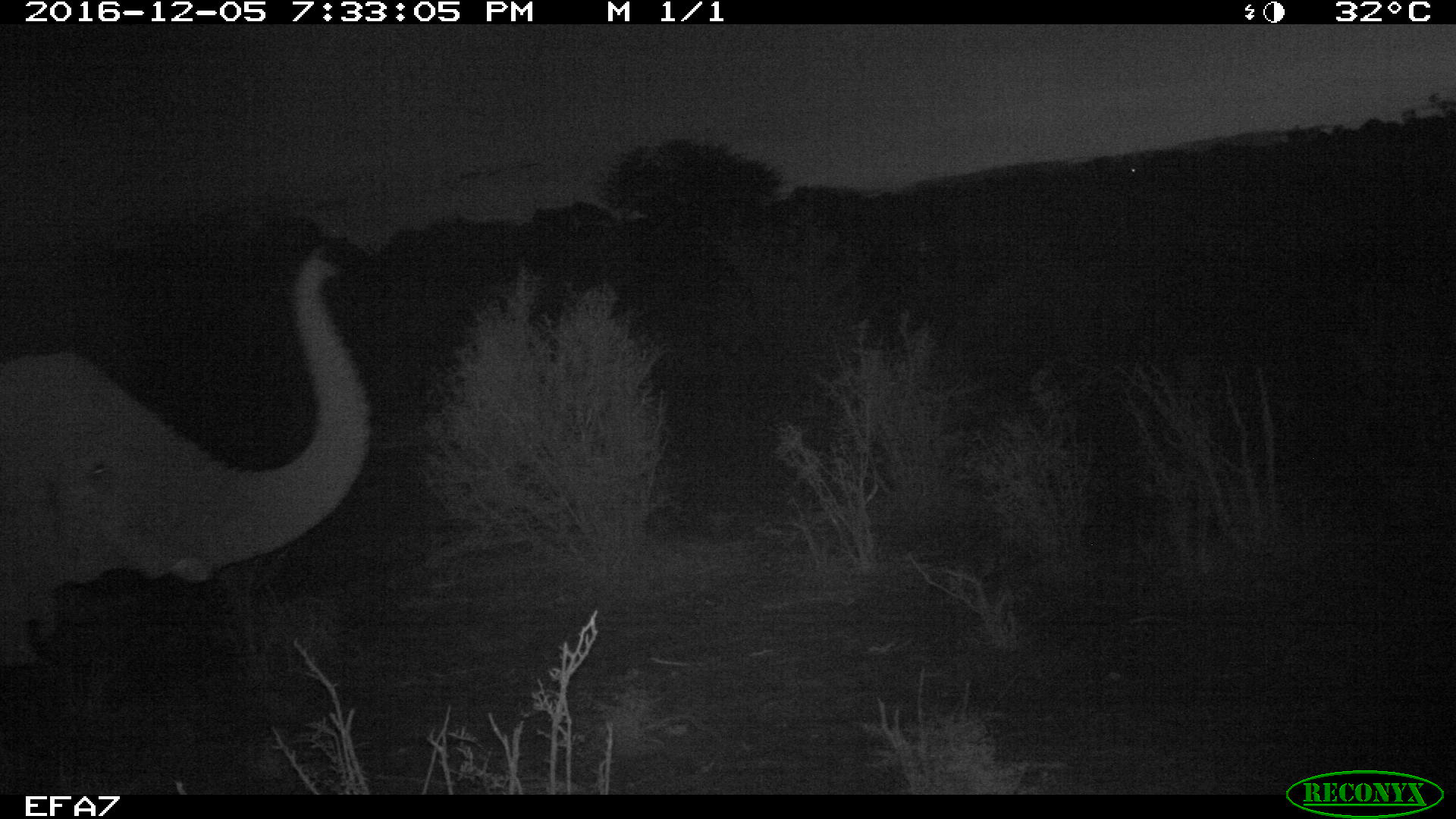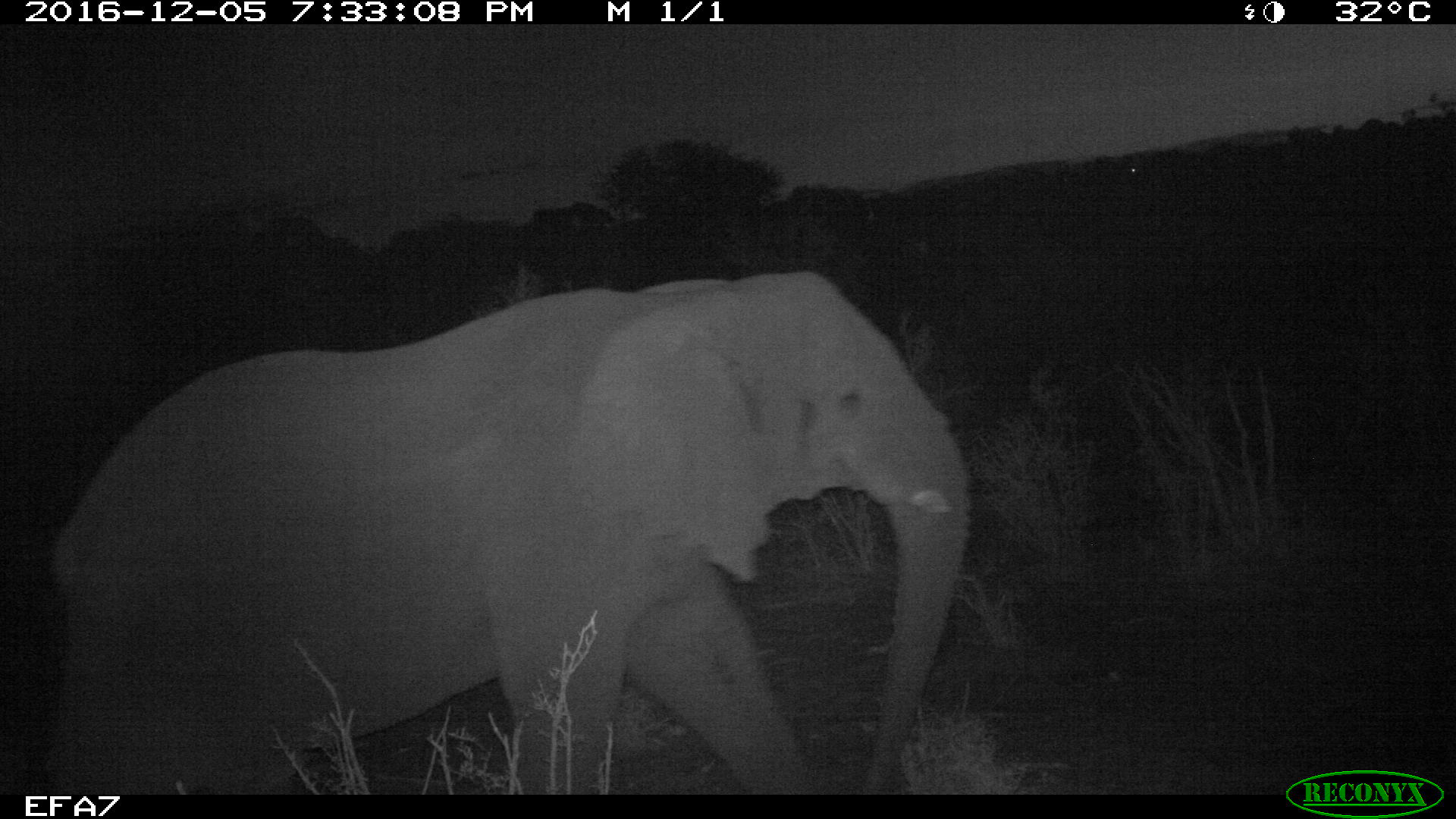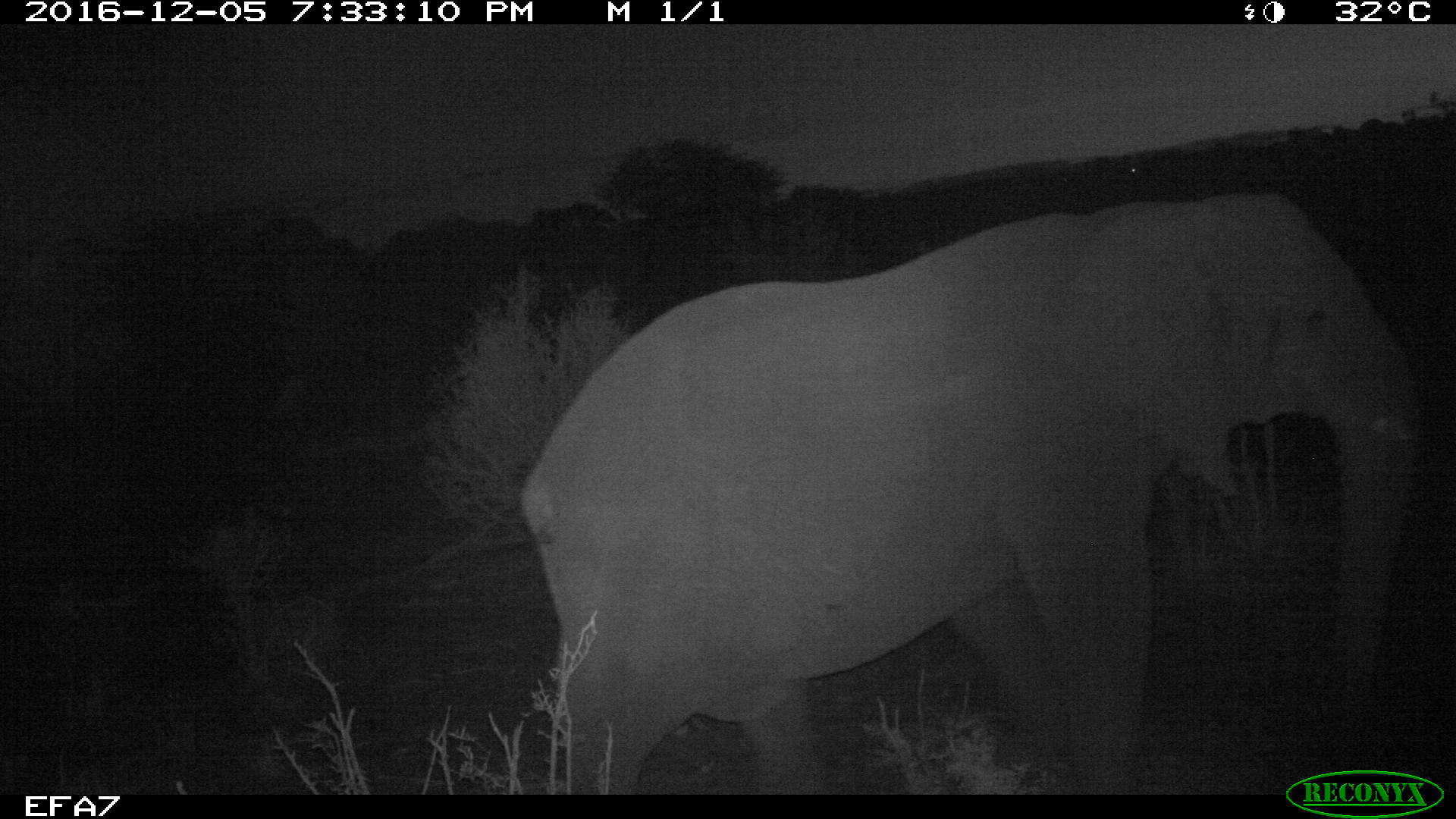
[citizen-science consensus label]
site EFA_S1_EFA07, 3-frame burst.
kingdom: Animalia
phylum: Chordata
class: Mammalia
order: Proboscidea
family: Elephantidae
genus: Loxodonta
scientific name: Loxodonta africana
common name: african bush elephant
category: elephant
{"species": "elephant (african bush elephant) (Loxodonta africana)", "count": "1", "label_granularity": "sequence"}